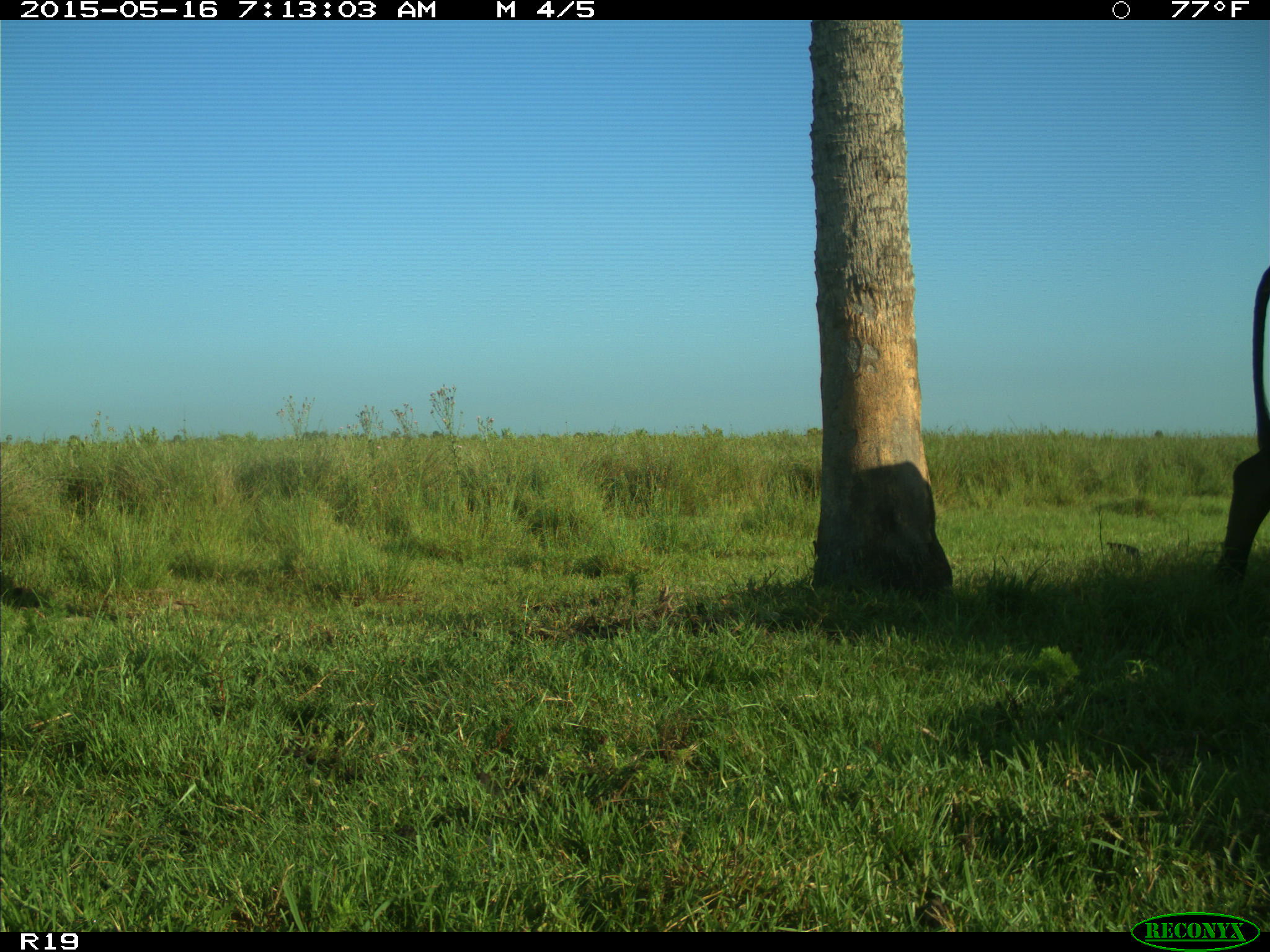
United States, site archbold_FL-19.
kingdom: Animalia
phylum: Chordata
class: Mammalia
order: Artiodactyla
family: Bovidae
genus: Bos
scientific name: Bos taurus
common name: domestic cow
Bos taurus (domestic cow).